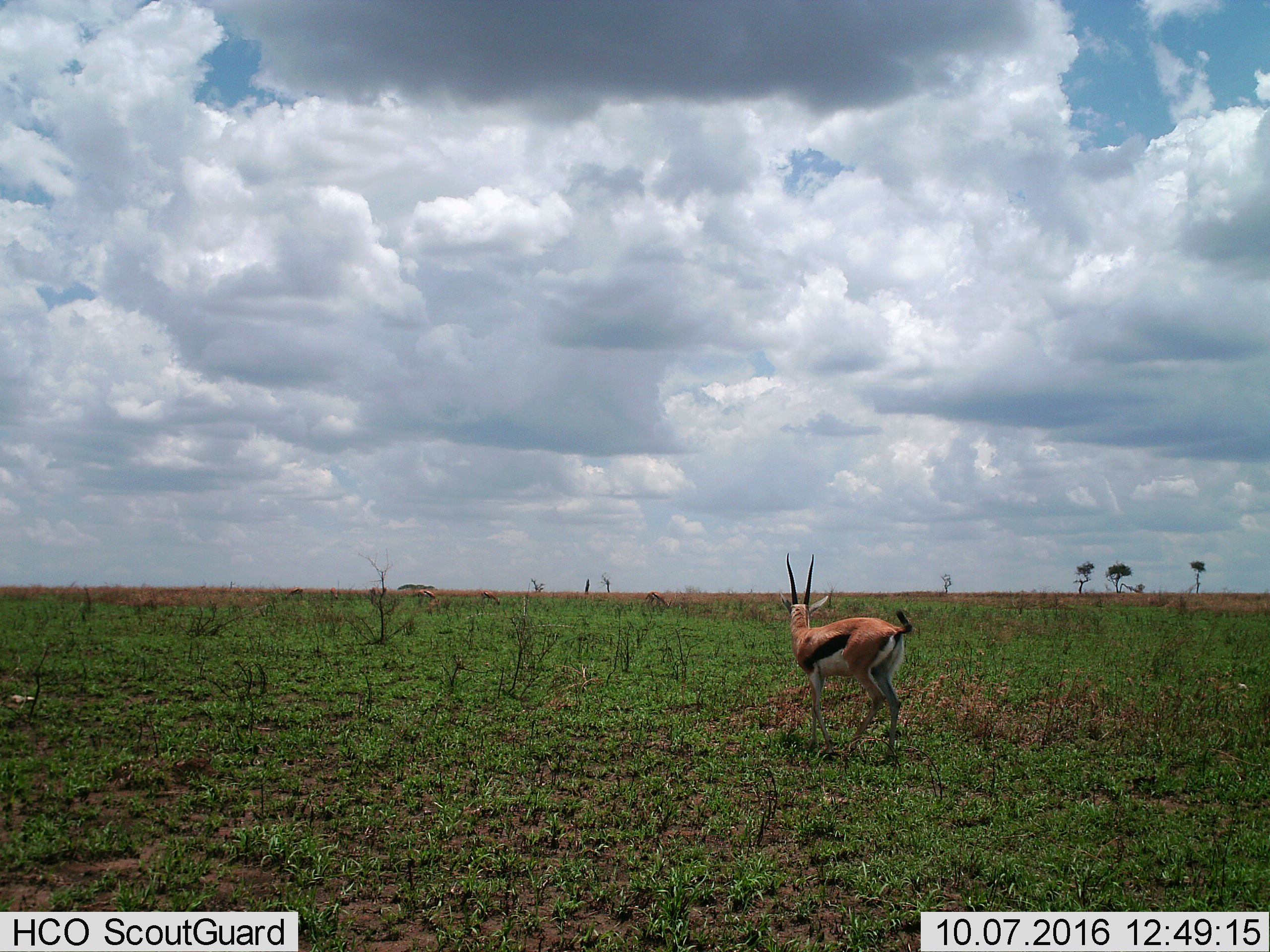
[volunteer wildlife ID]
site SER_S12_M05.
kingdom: Animalia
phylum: Chordata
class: Mammalia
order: Artiodactyla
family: Bovidae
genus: Eudorcas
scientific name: Eudorcas thomsonii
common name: thomson's gazelle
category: gazellethomsons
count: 3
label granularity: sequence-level